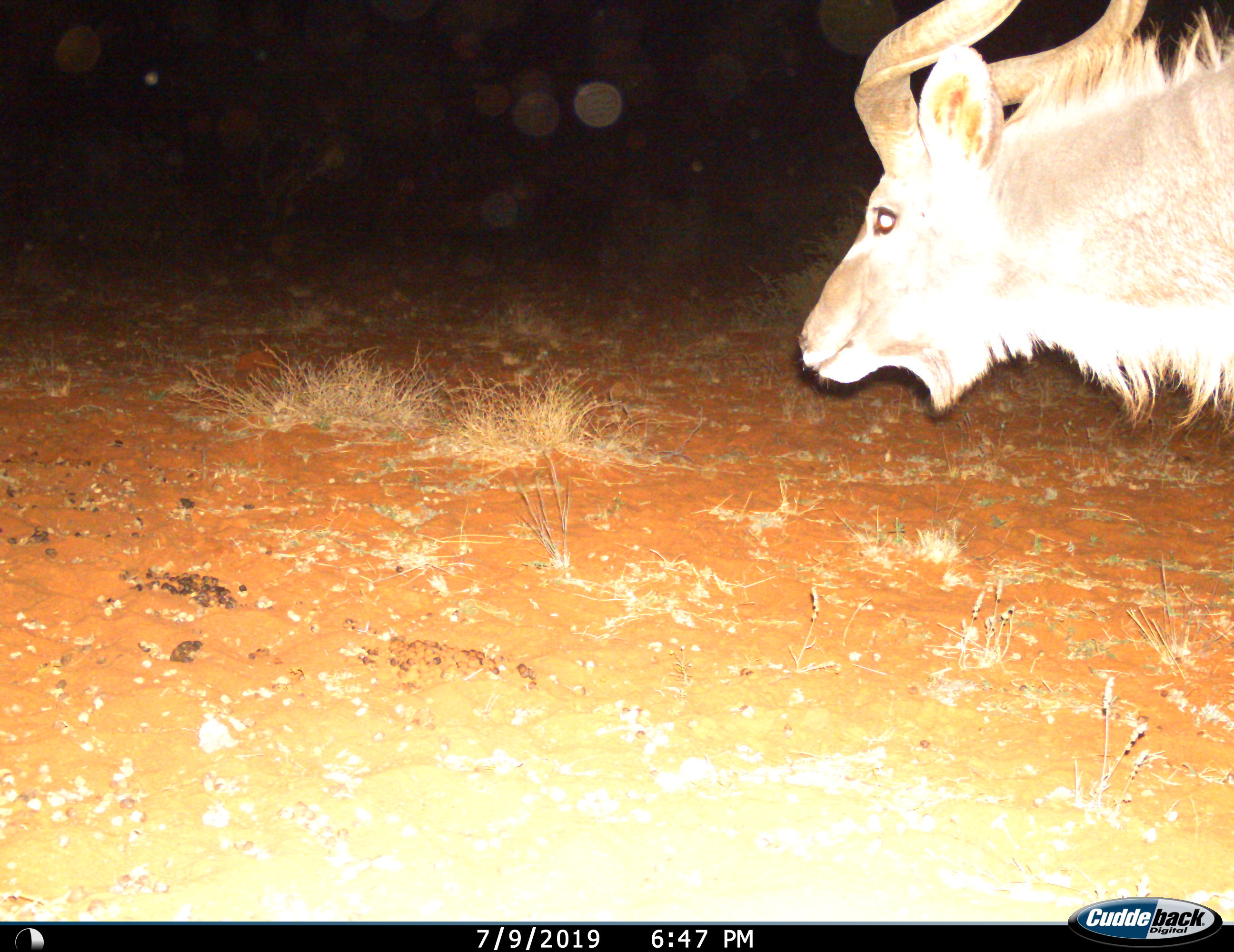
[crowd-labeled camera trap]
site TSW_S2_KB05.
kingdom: Animalia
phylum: Chordata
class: Mammalia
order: Artiodactyla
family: Bovidae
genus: Tragelaphus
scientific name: Tragelaphus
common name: kudu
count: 1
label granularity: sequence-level